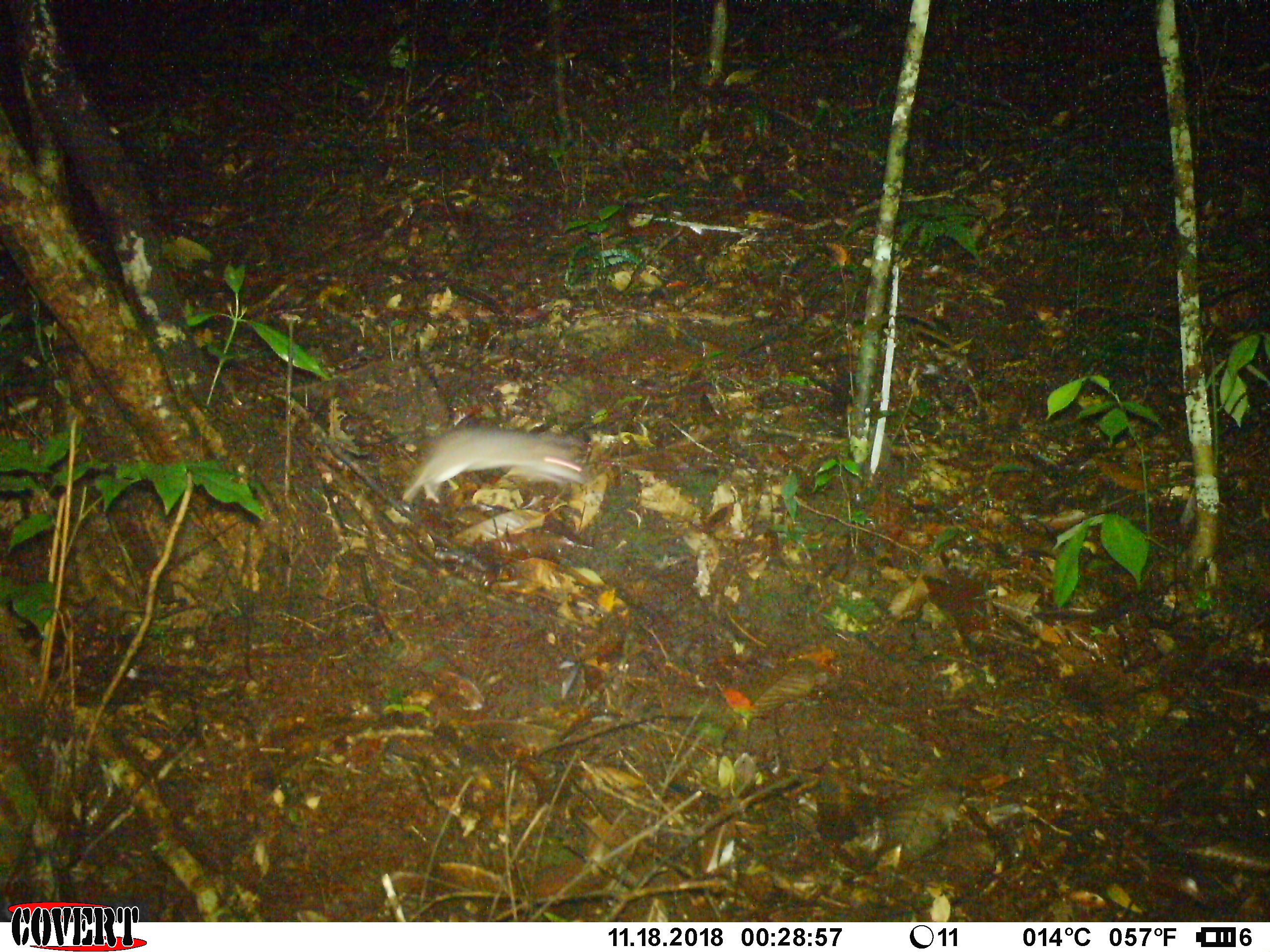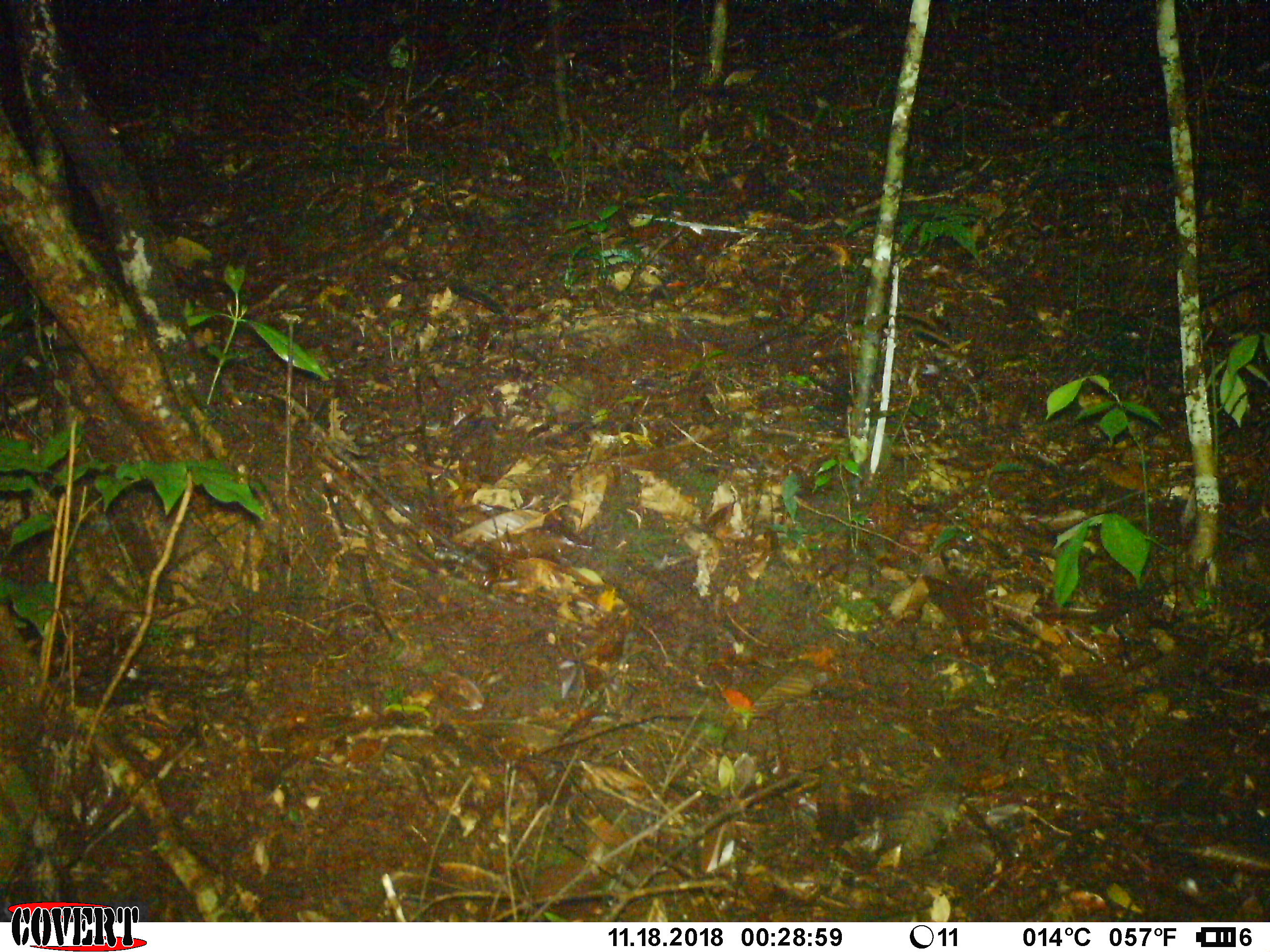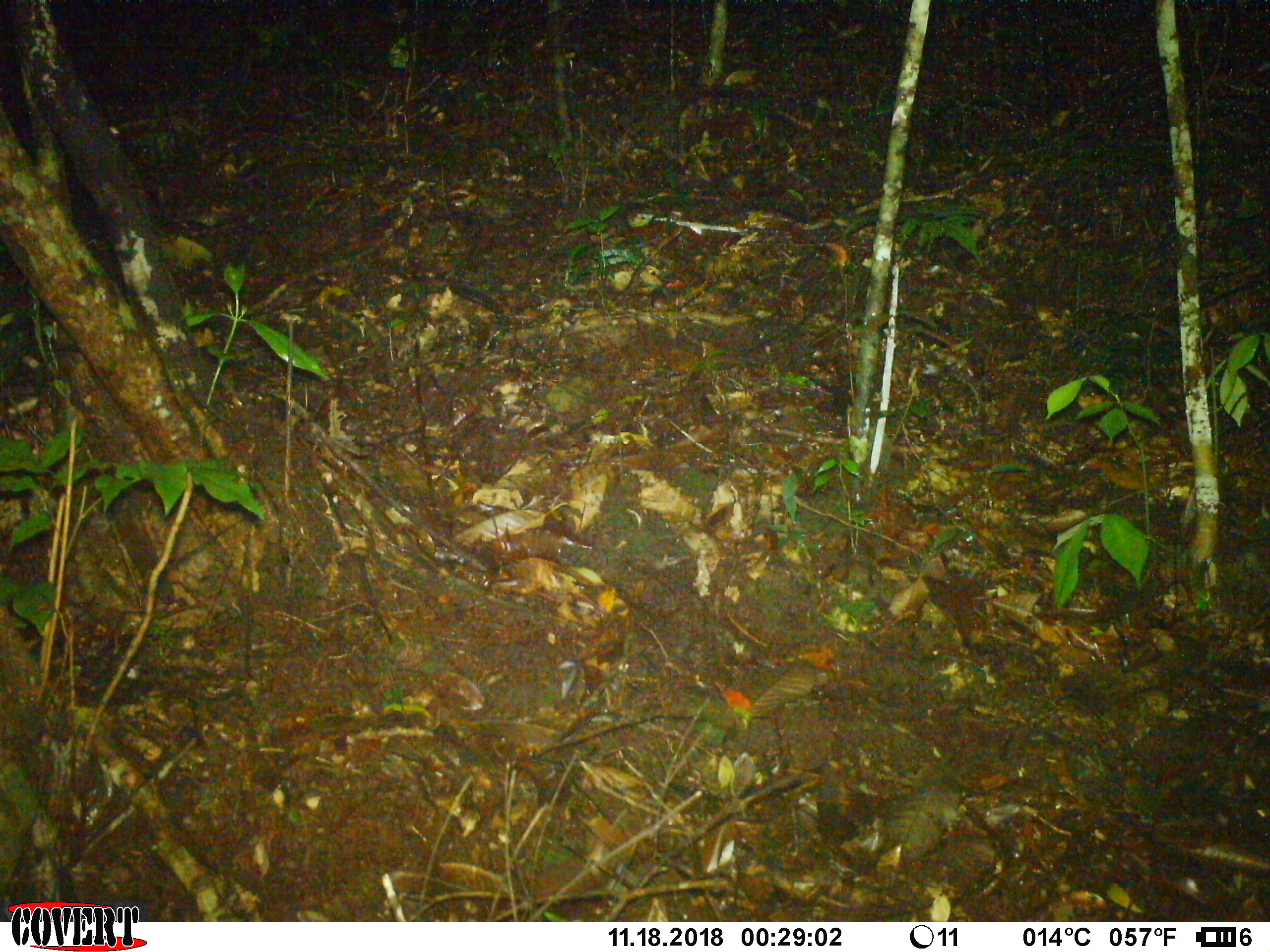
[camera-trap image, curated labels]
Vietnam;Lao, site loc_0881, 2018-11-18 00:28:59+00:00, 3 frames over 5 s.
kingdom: Animalia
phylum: Chordata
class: Mammalia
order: Rodentia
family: Muridae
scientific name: Muridae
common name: old-world mice and rats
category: unidentified murid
Unidentified murid (old-world mice and rats) (Muridae). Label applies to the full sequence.